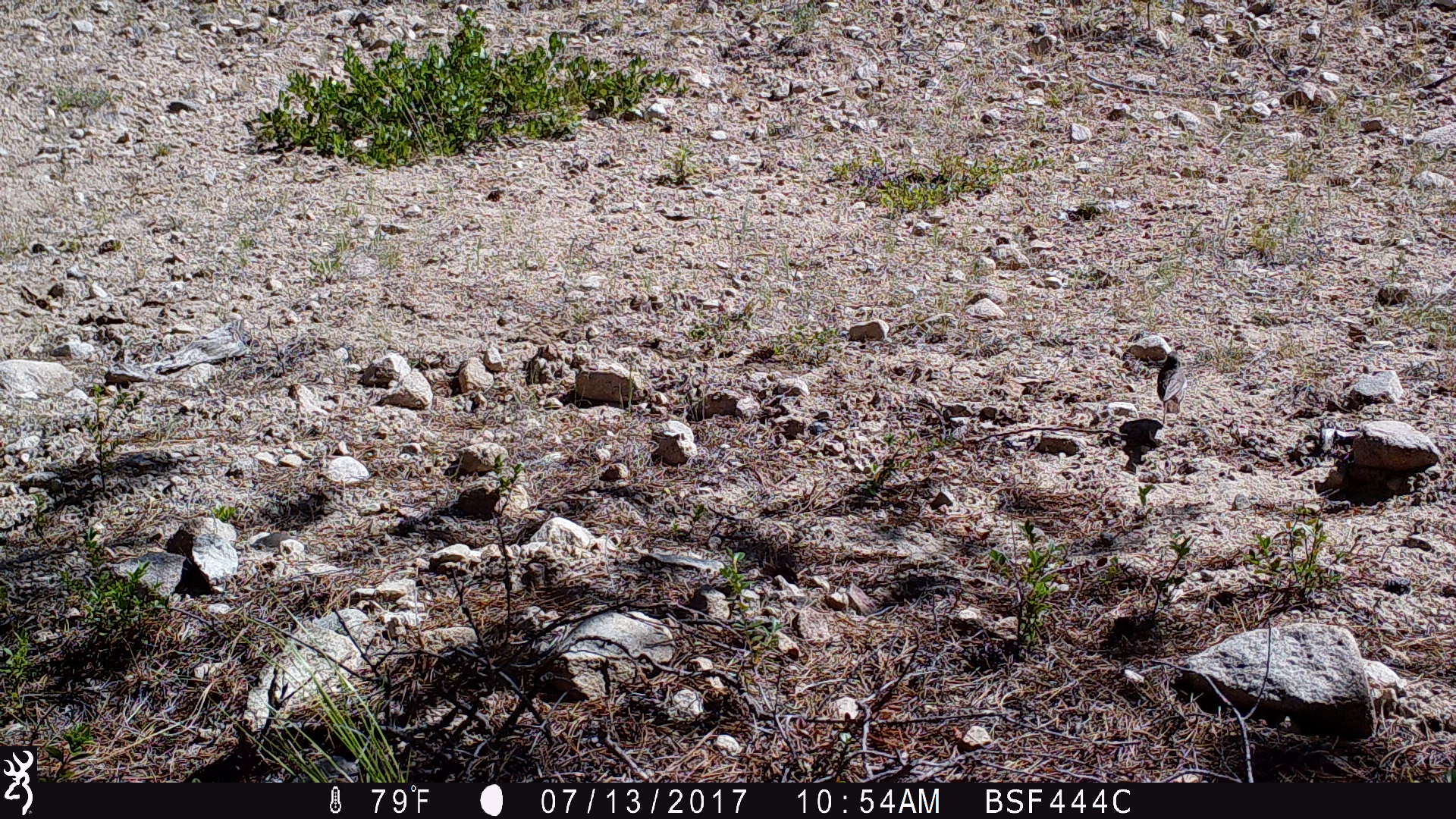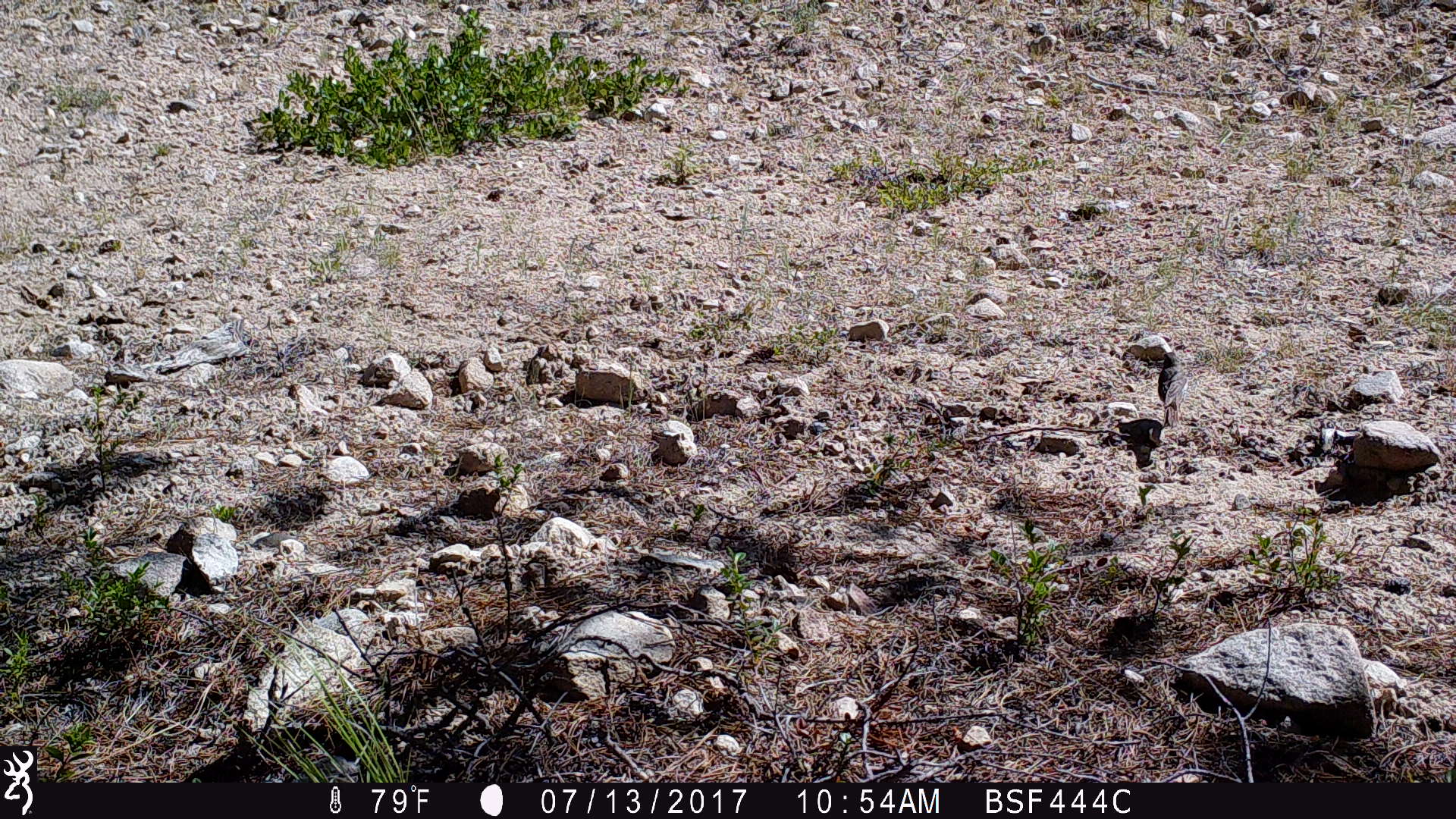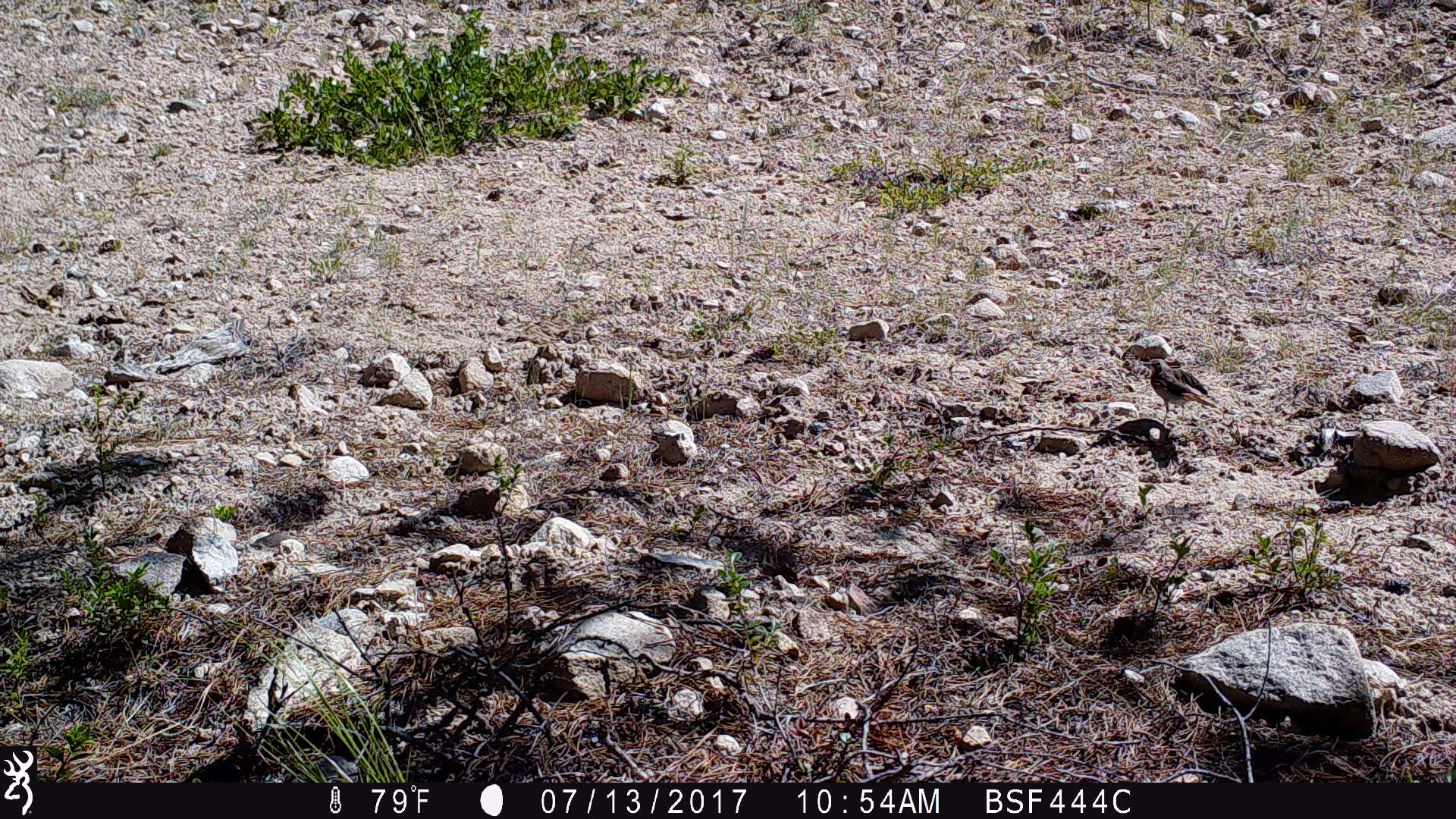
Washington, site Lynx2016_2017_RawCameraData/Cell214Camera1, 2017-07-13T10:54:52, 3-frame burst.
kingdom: Animalia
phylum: Chordata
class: Aves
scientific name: Aves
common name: birds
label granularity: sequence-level